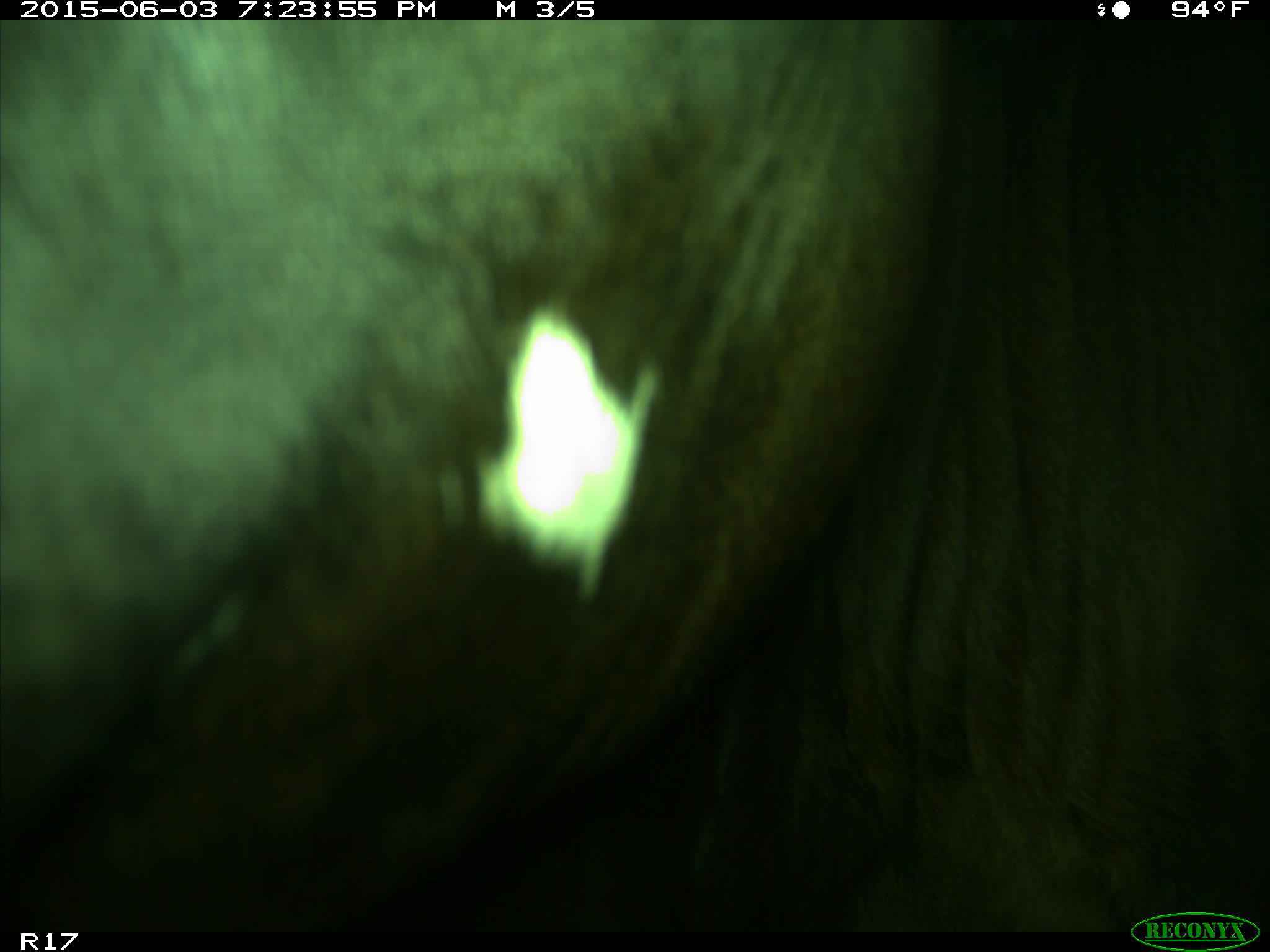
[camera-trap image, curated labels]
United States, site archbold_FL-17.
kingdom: Animalia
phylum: Chordata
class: Mammalia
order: Artiodactyla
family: Bovidae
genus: Bos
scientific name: Bos taurus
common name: domestic cow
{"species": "Bos taurus (domestic cow)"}